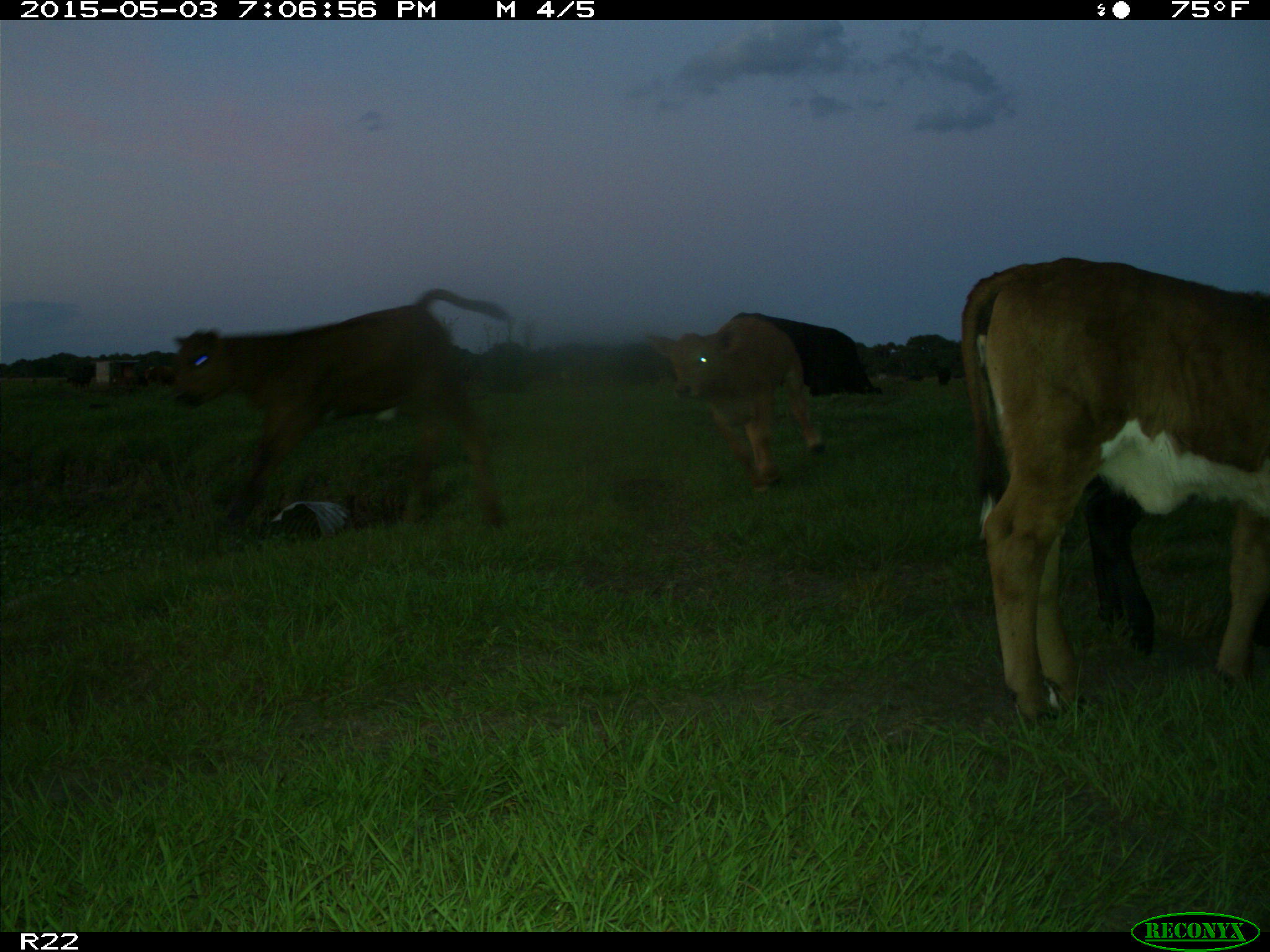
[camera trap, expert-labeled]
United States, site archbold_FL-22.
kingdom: Animalia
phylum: Chordata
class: Mammalia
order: Artiodactyla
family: Bovidae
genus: Bos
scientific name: Bos taurus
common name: domestic cow